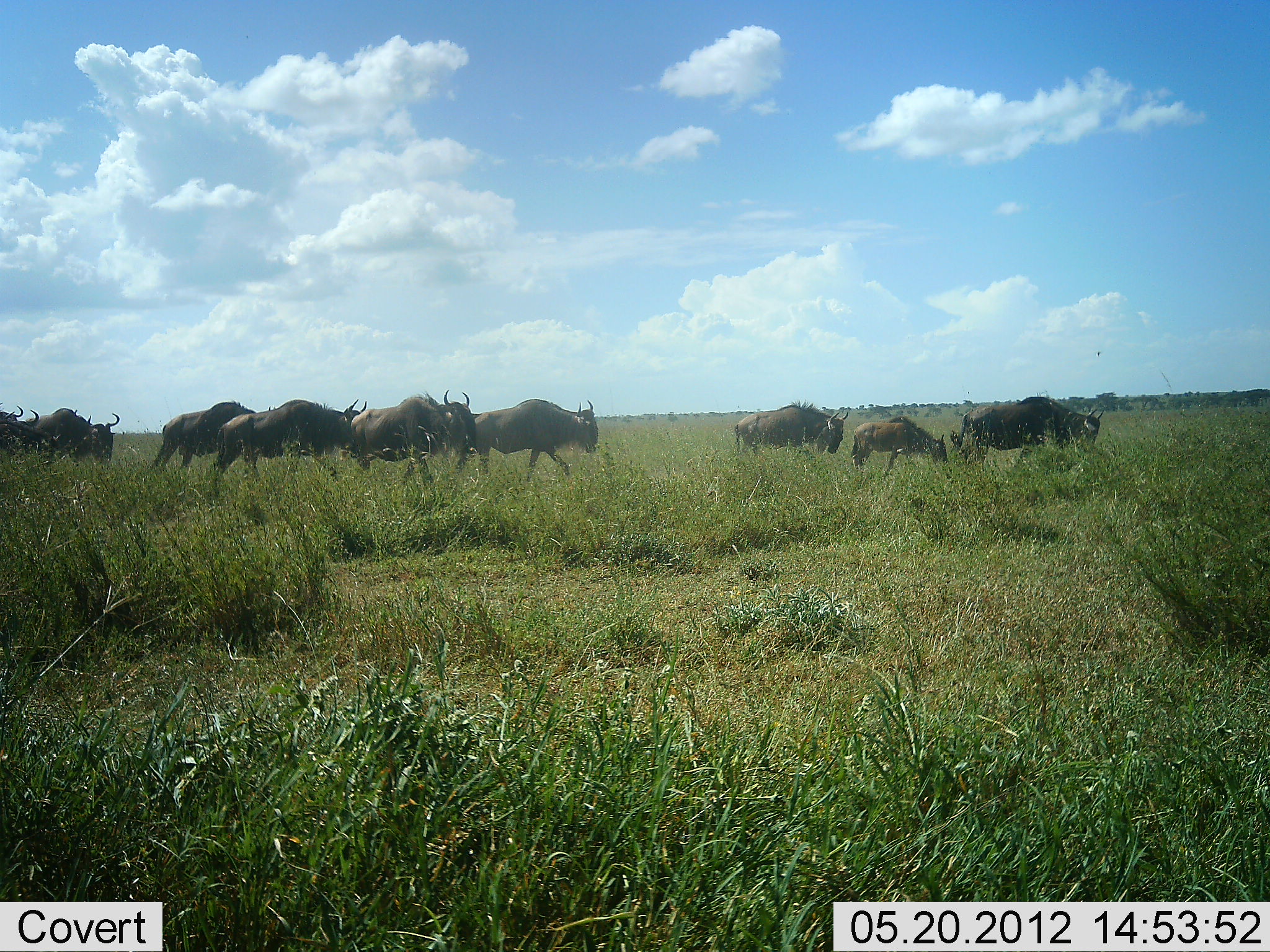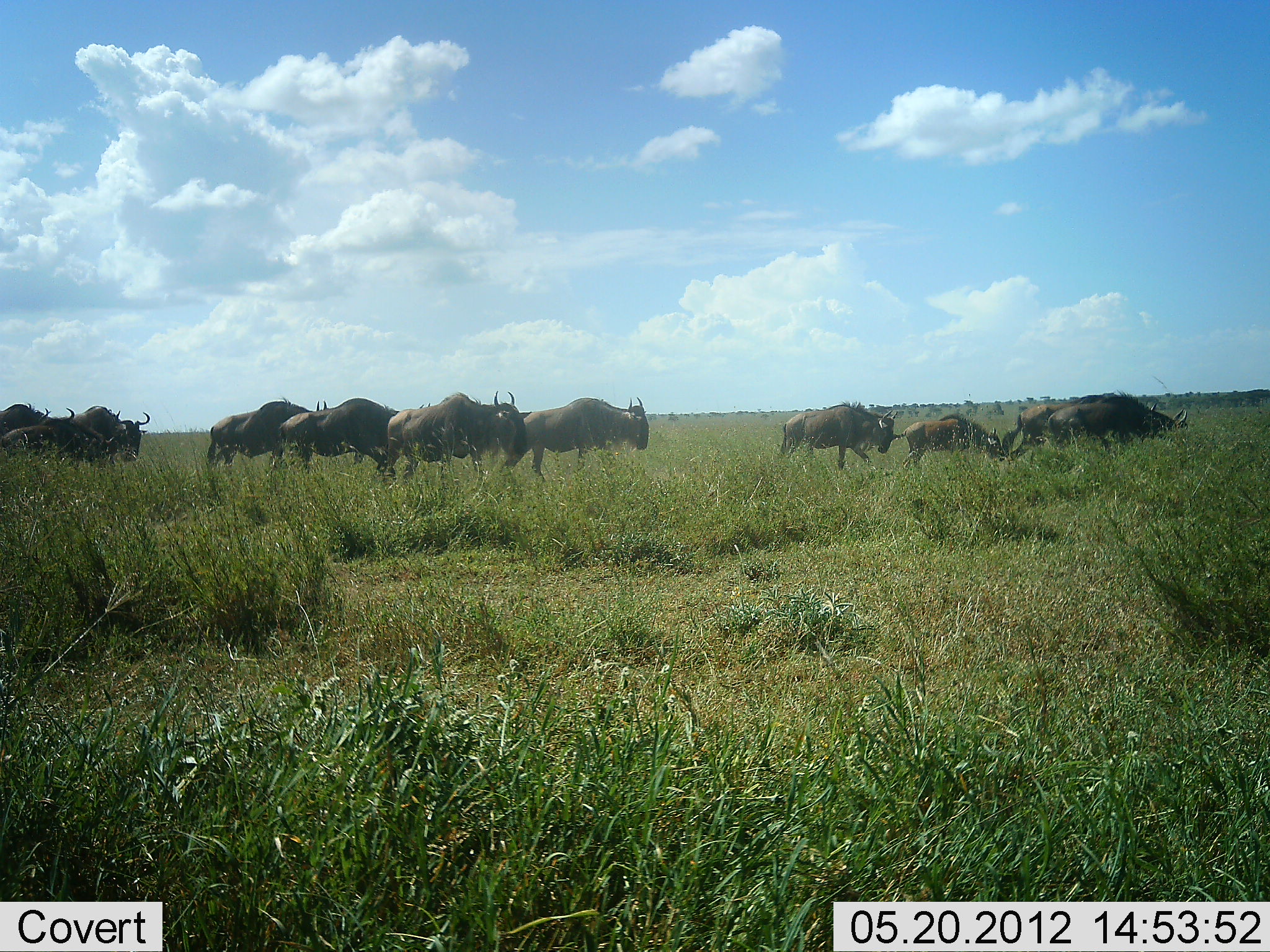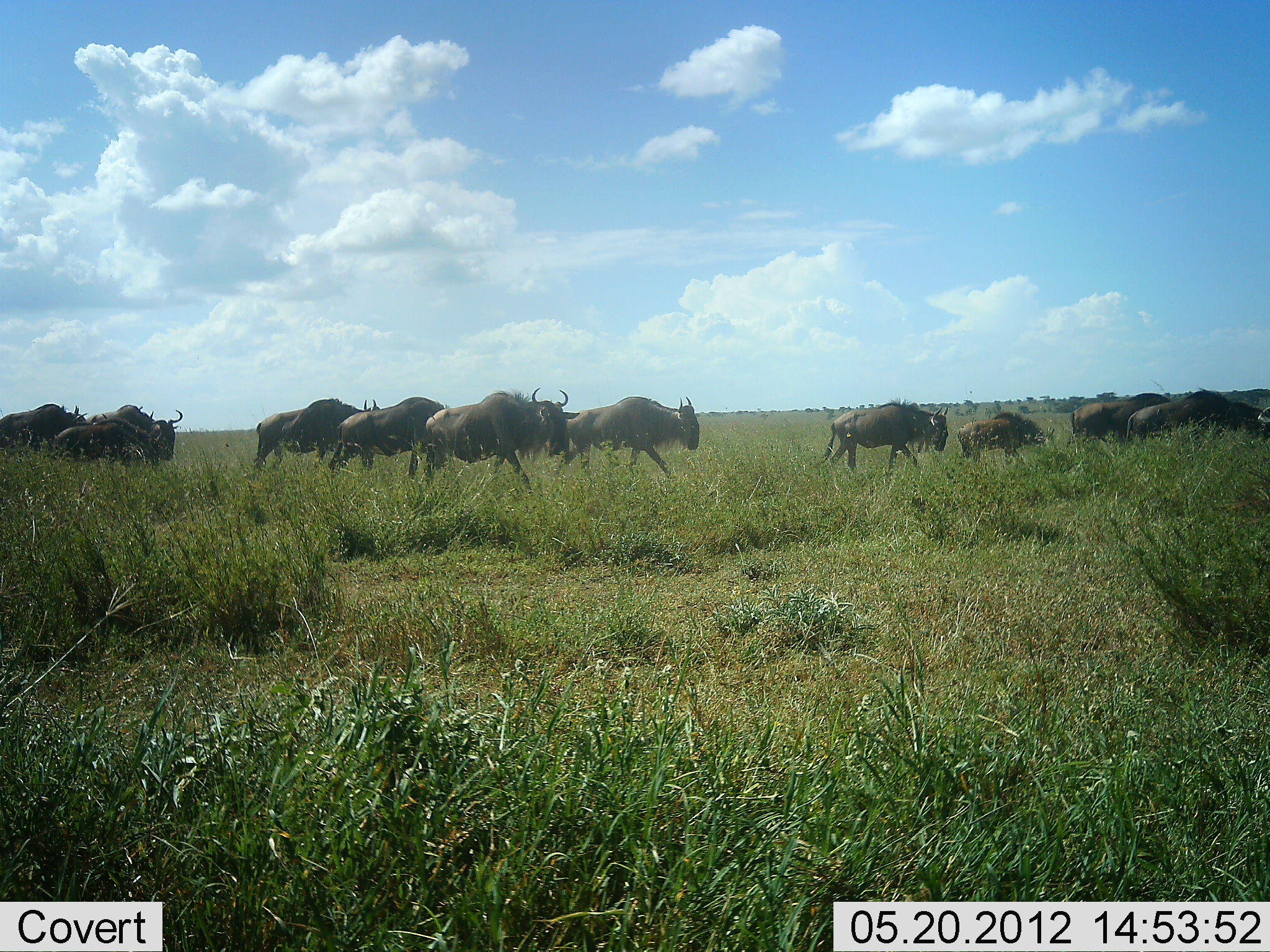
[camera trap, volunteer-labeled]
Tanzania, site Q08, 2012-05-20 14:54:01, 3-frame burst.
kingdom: Animalia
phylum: Chordata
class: Mammalia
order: Artiodactyla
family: Bovidae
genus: Connochaetes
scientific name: Connochaetes taurinus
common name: blue wildebeest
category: wildebeest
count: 11-50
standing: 0%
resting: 0%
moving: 100%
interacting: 0%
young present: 30%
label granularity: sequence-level